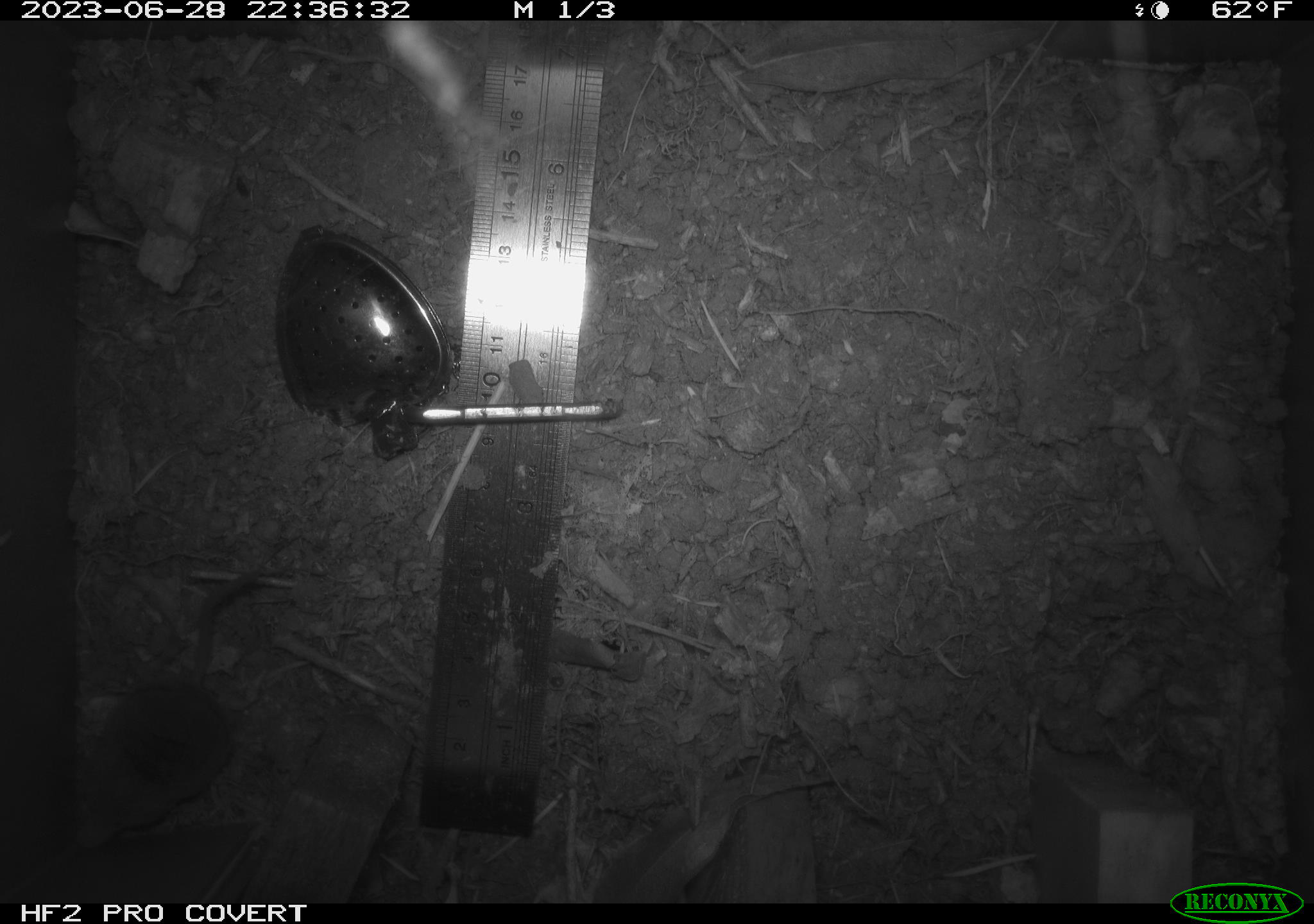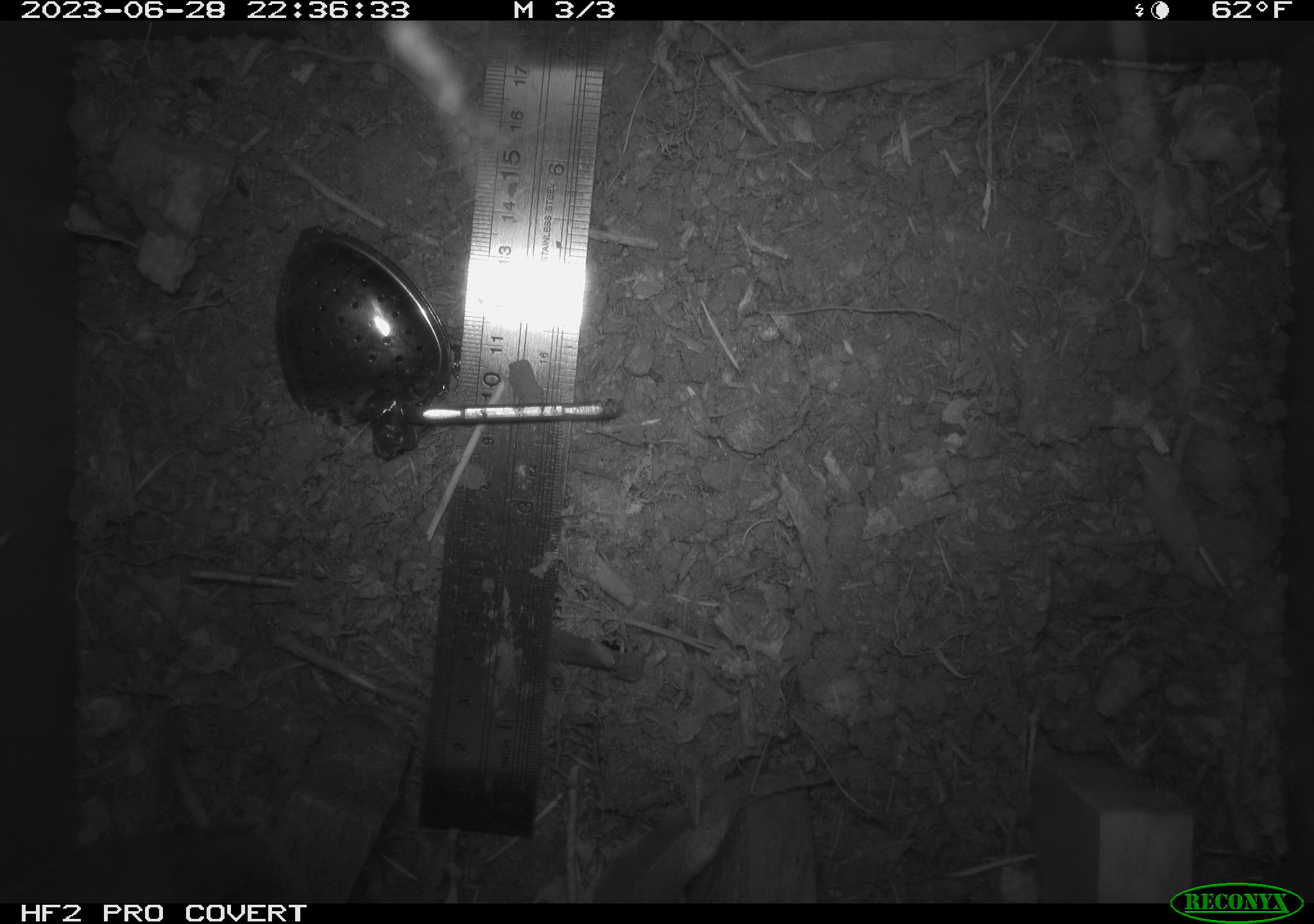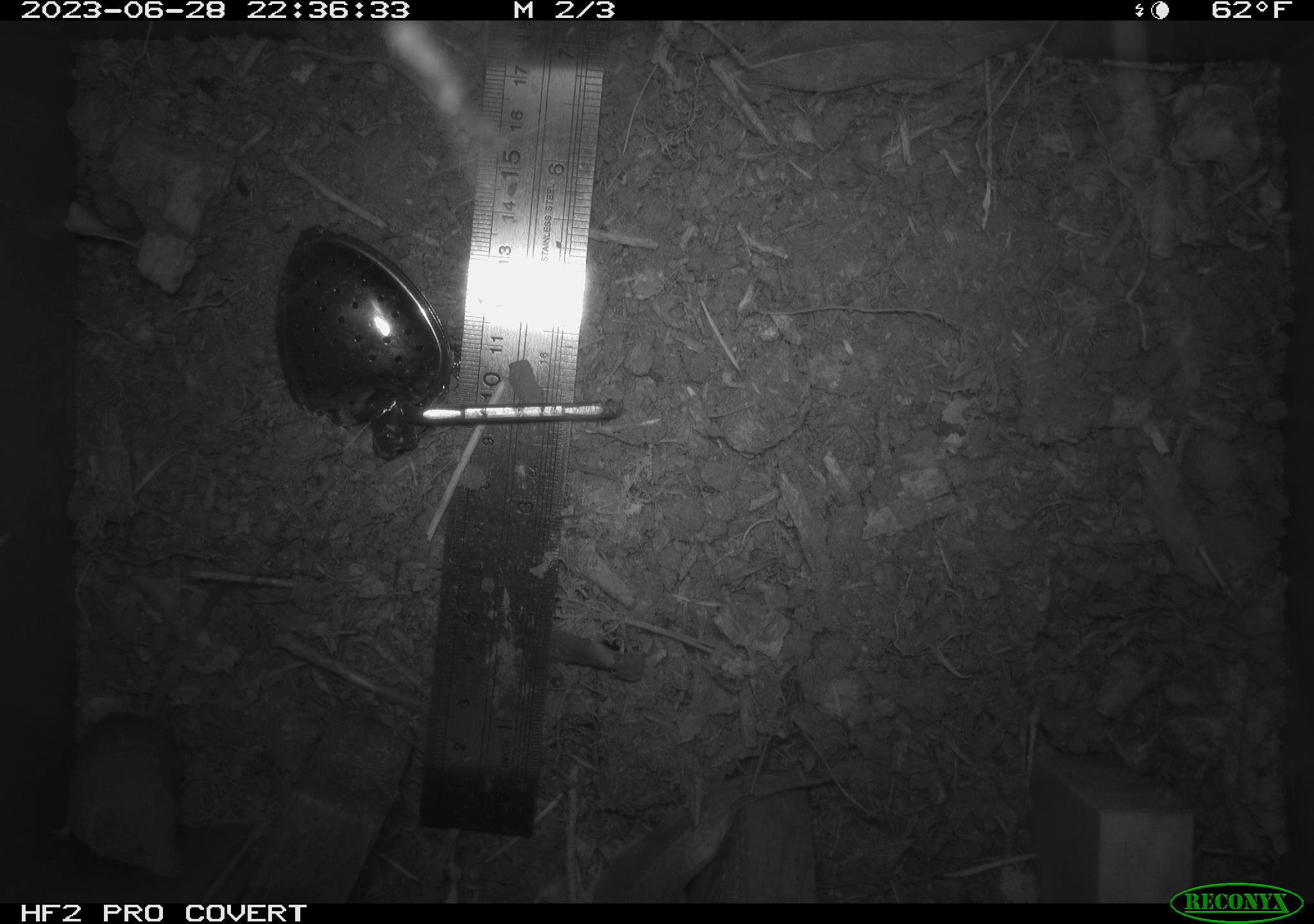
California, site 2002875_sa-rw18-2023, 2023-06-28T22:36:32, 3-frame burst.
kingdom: Animalia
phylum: Chordata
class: Mammalia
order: Eulipotyphla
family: Soricidae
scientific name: Soricidae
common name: shrews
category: soricidae family